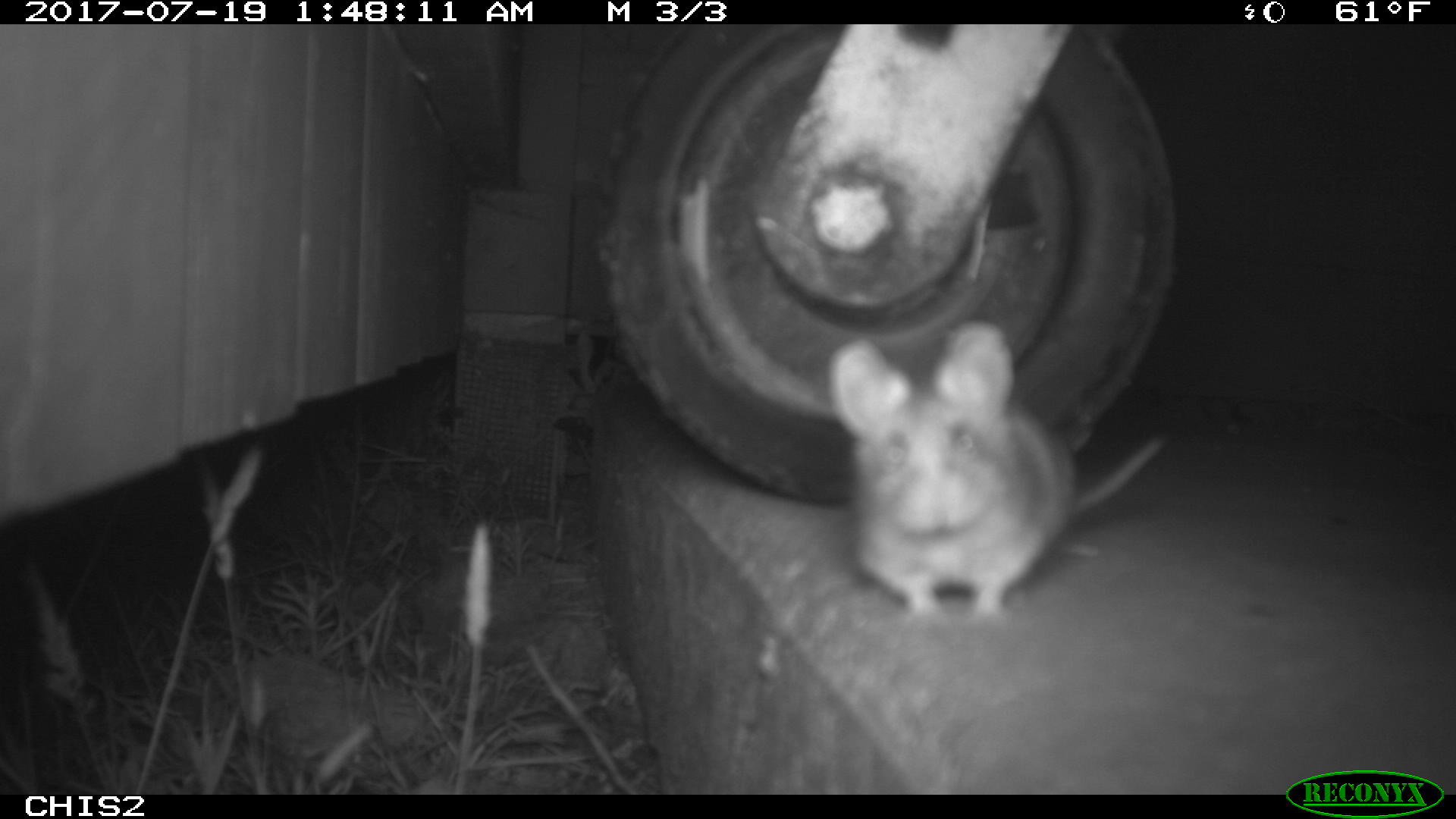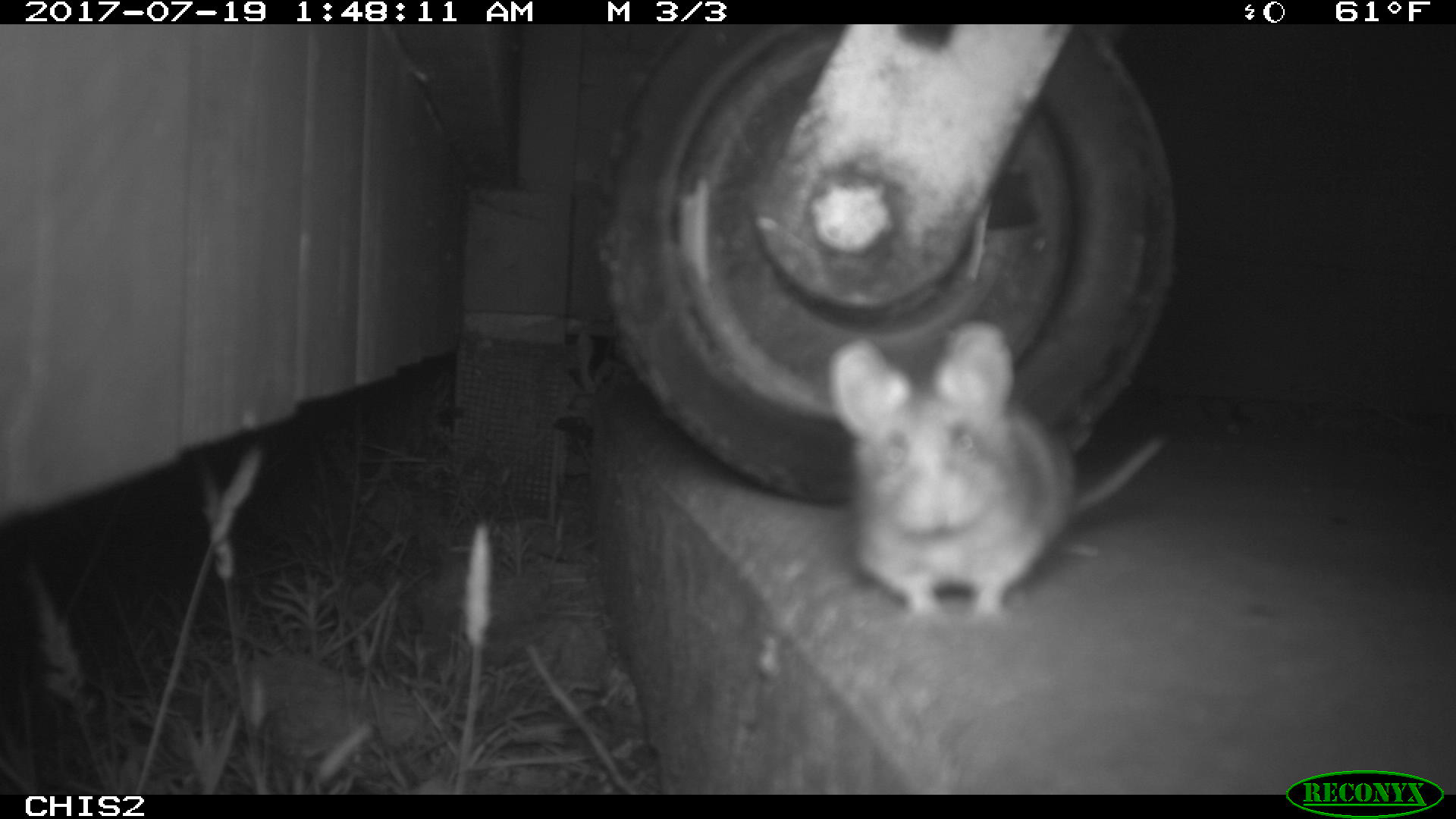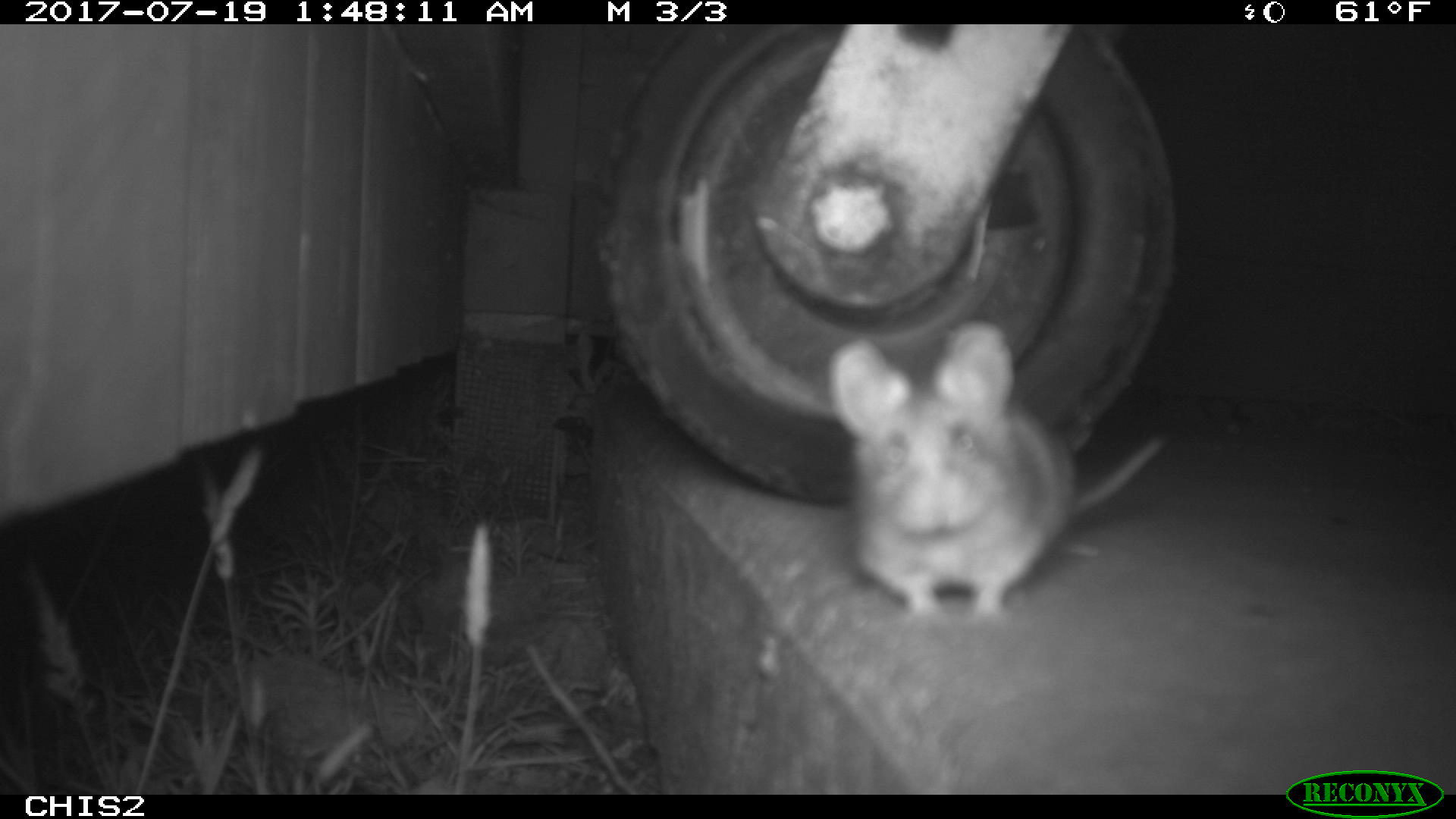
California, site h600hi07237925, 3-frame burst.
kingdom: Animalia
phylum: Chordata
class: Mammalia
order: Rodentia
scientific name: Rodentia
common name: rodent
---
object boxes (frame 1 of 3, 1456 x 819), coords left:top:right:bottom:
rodent: 824:315:1171:625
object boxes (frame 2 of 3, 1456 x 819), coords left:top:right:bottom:
rodent: 830:319:1163:627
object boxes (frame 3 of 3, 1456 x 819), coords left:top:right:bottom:
rodent: 820:320:1166:642